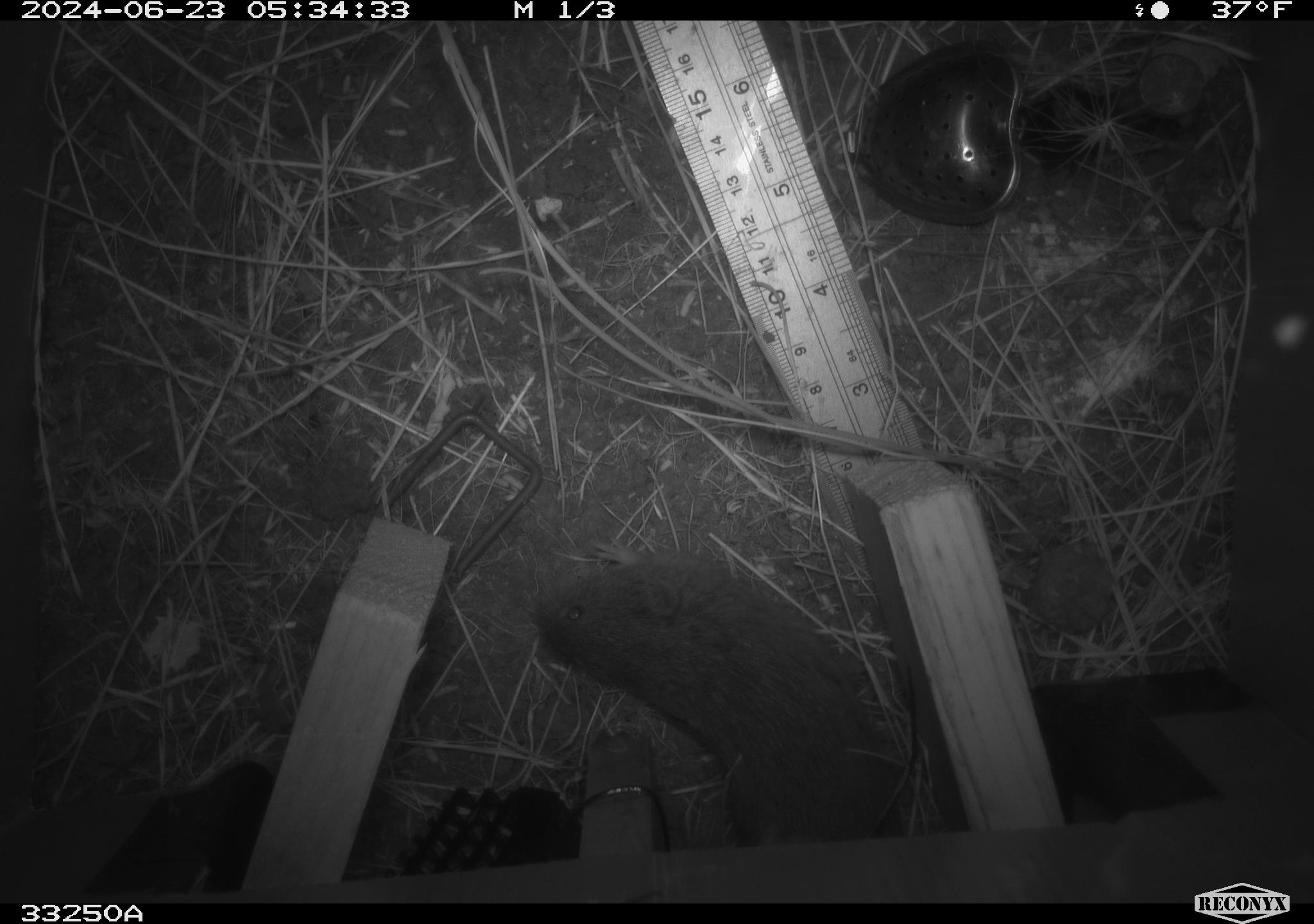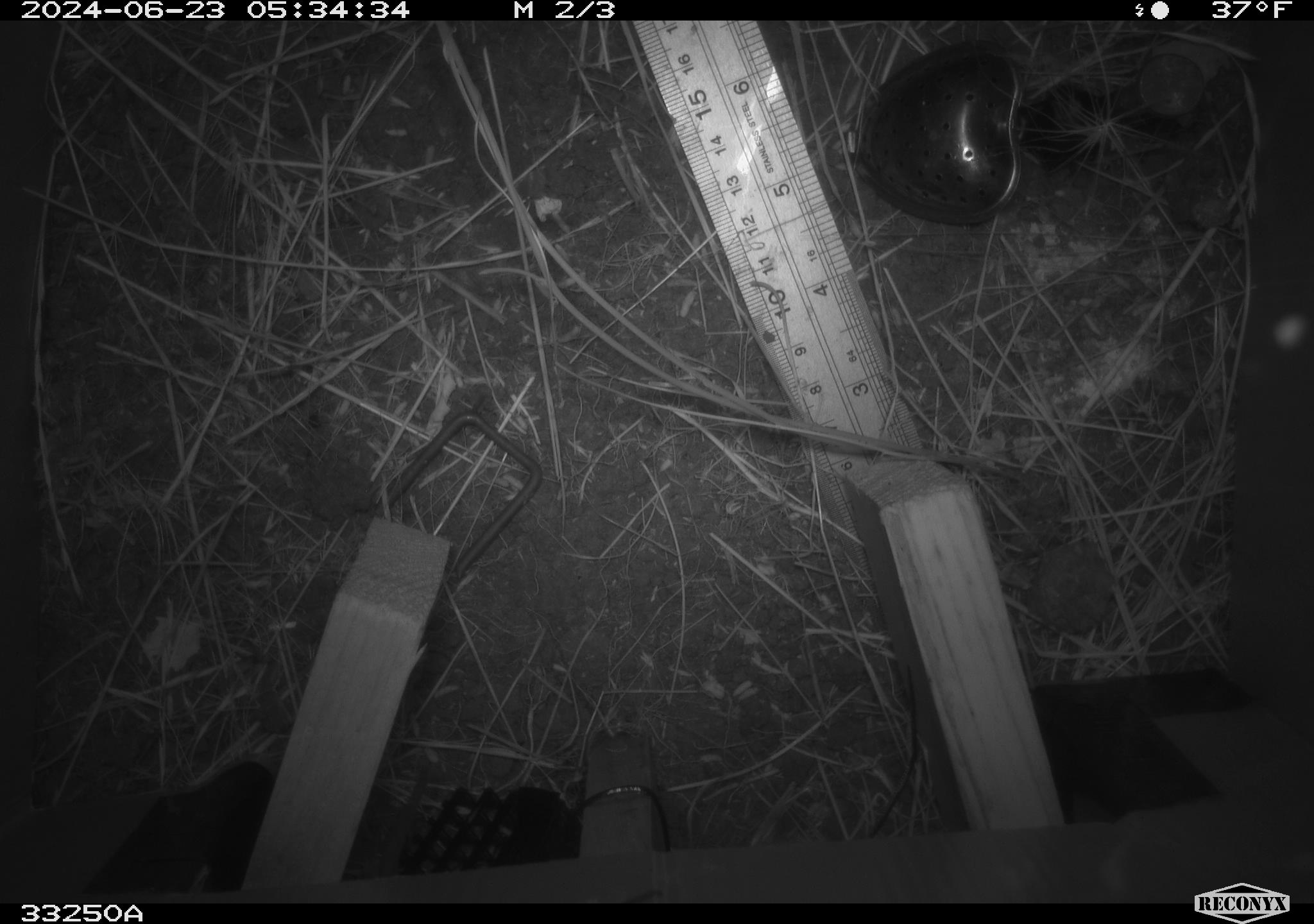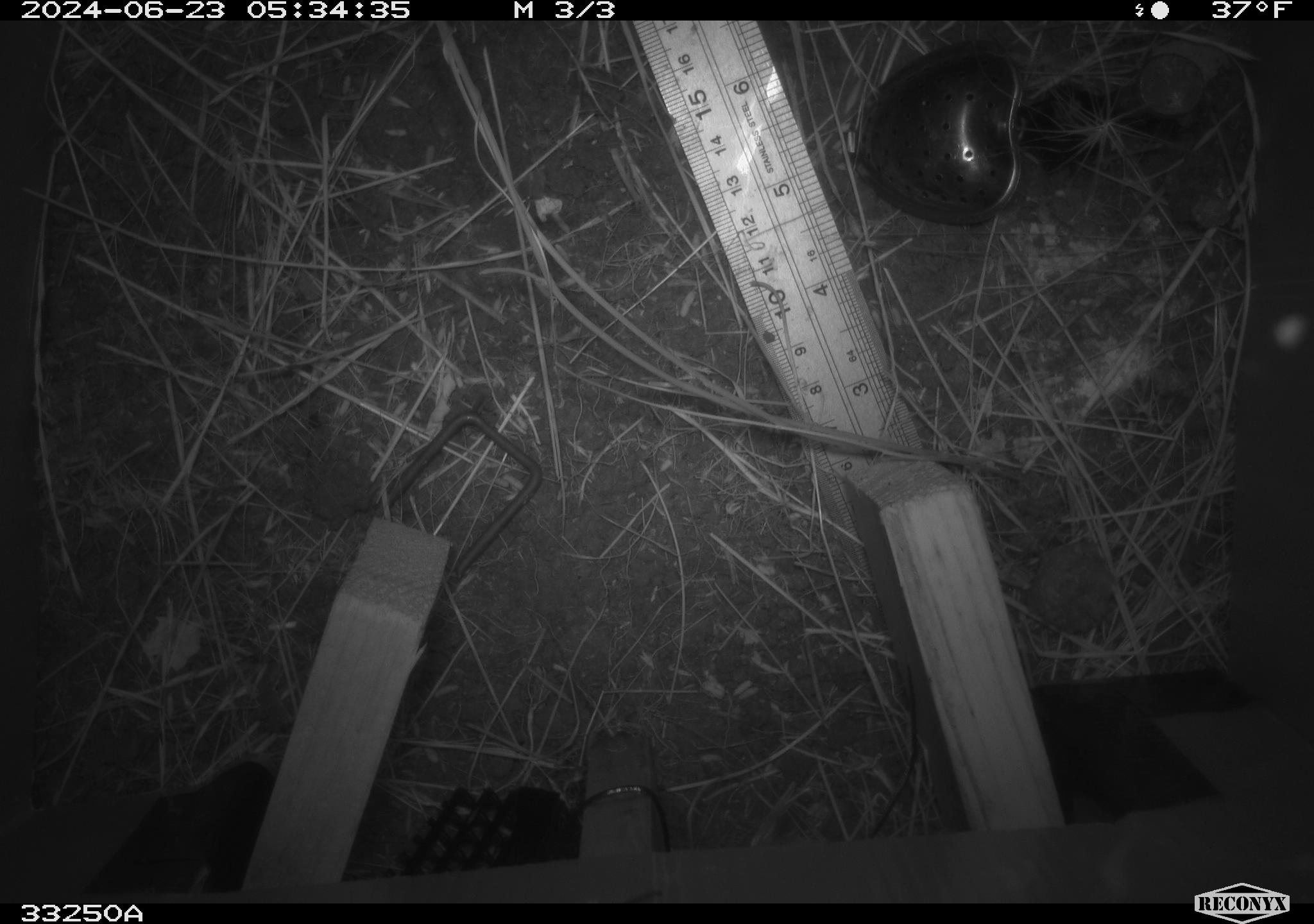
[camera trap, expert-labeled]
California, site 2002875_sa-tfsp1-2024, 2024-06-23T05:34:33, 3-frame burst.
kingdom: Animalia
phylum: Chordata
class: Mammalia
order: Rodentia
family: Cricetidae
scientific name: Arvicolinae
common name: voles, lemmings, and muskrats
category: arvicolinae subfamily